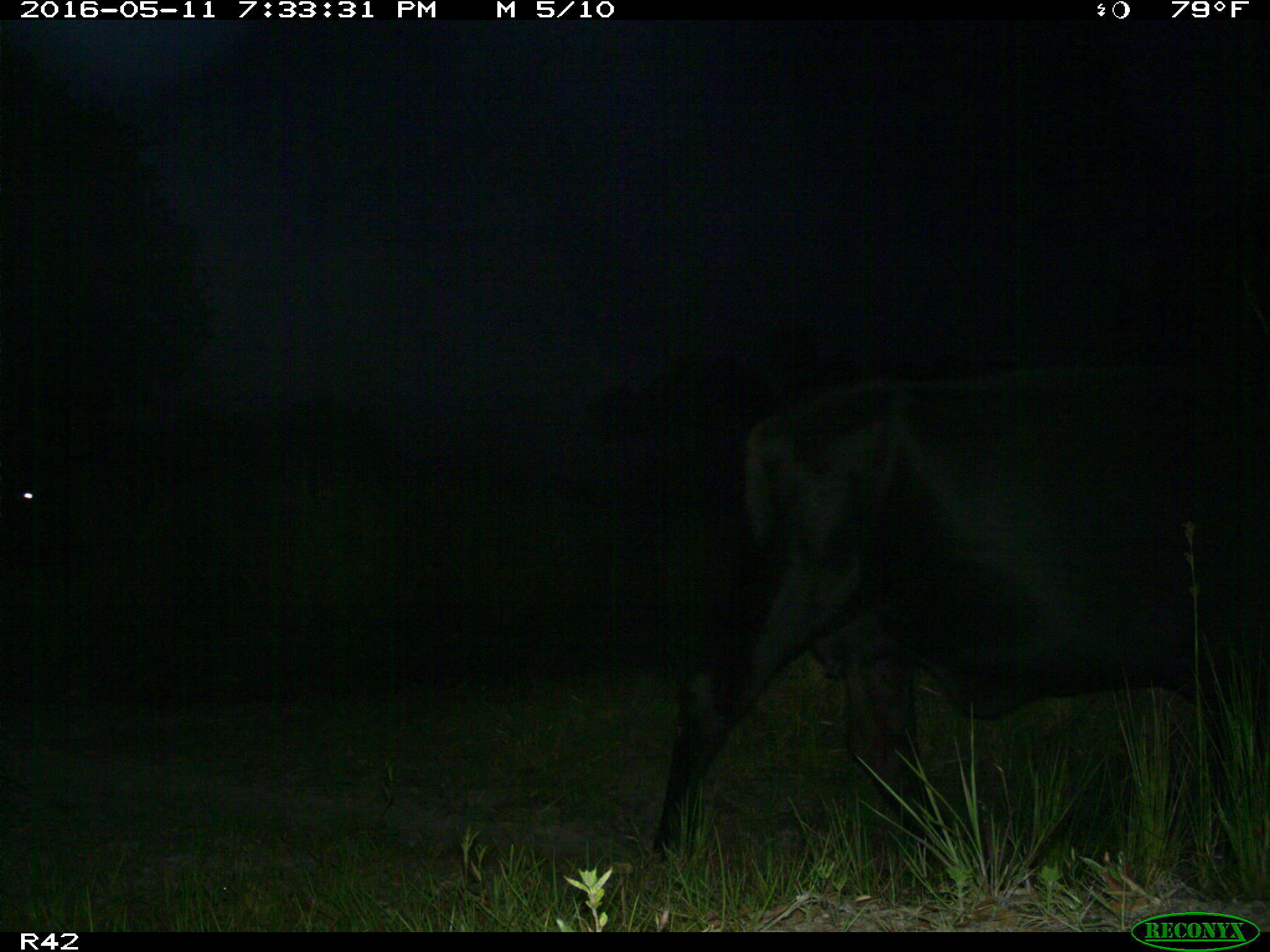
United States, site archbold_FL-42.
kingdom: Animalia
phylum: Chordata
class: Mammalia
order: Artiodactyla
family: Bovidae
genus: Bos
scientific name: Bos taurus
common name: domestic cow